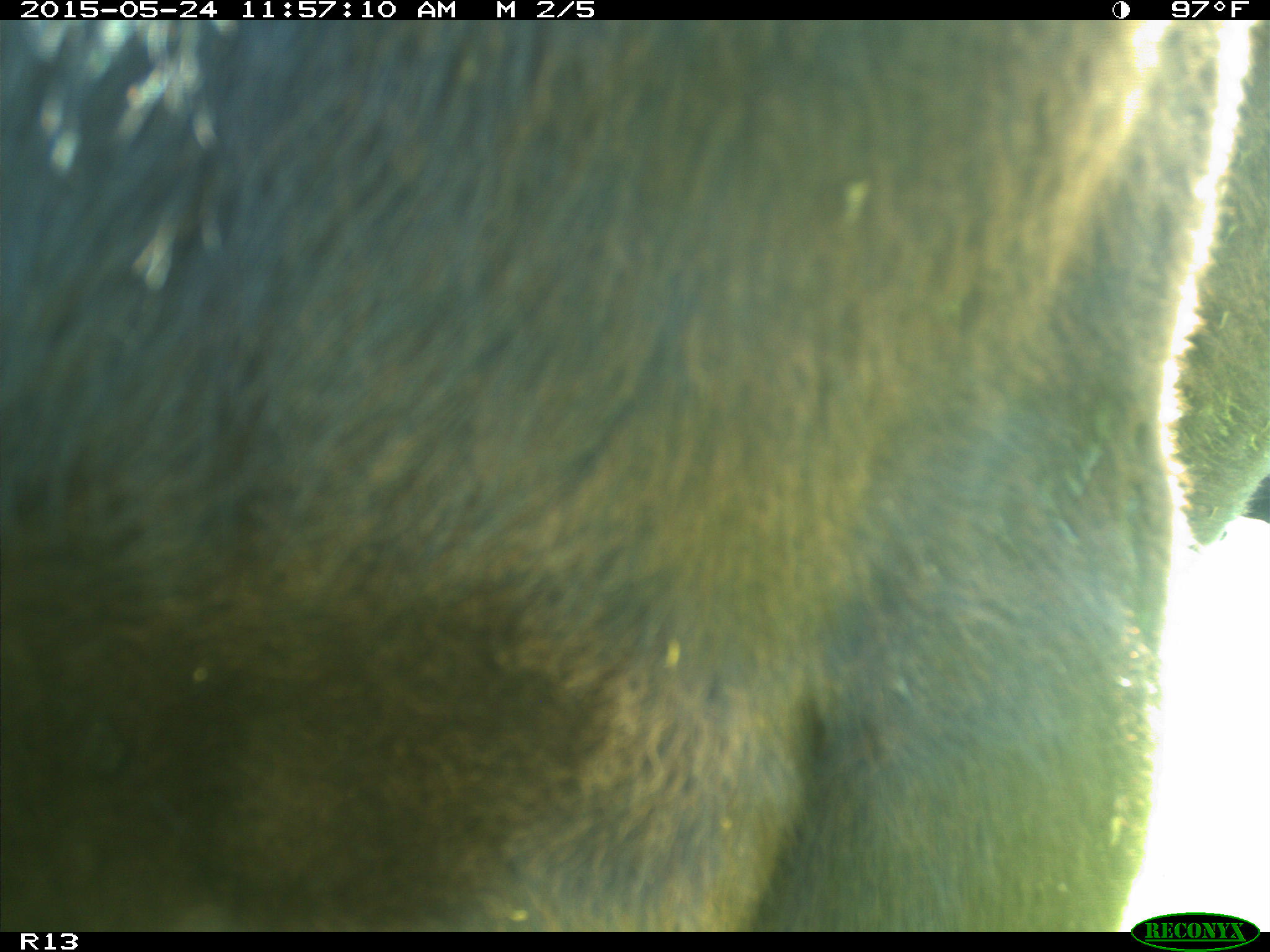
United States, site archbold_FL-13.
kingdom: Animalia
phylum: Chordata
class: Mammalia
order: Artiodactyla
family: Bovidae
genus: Bos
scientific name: Bos taurus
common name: domestic cow